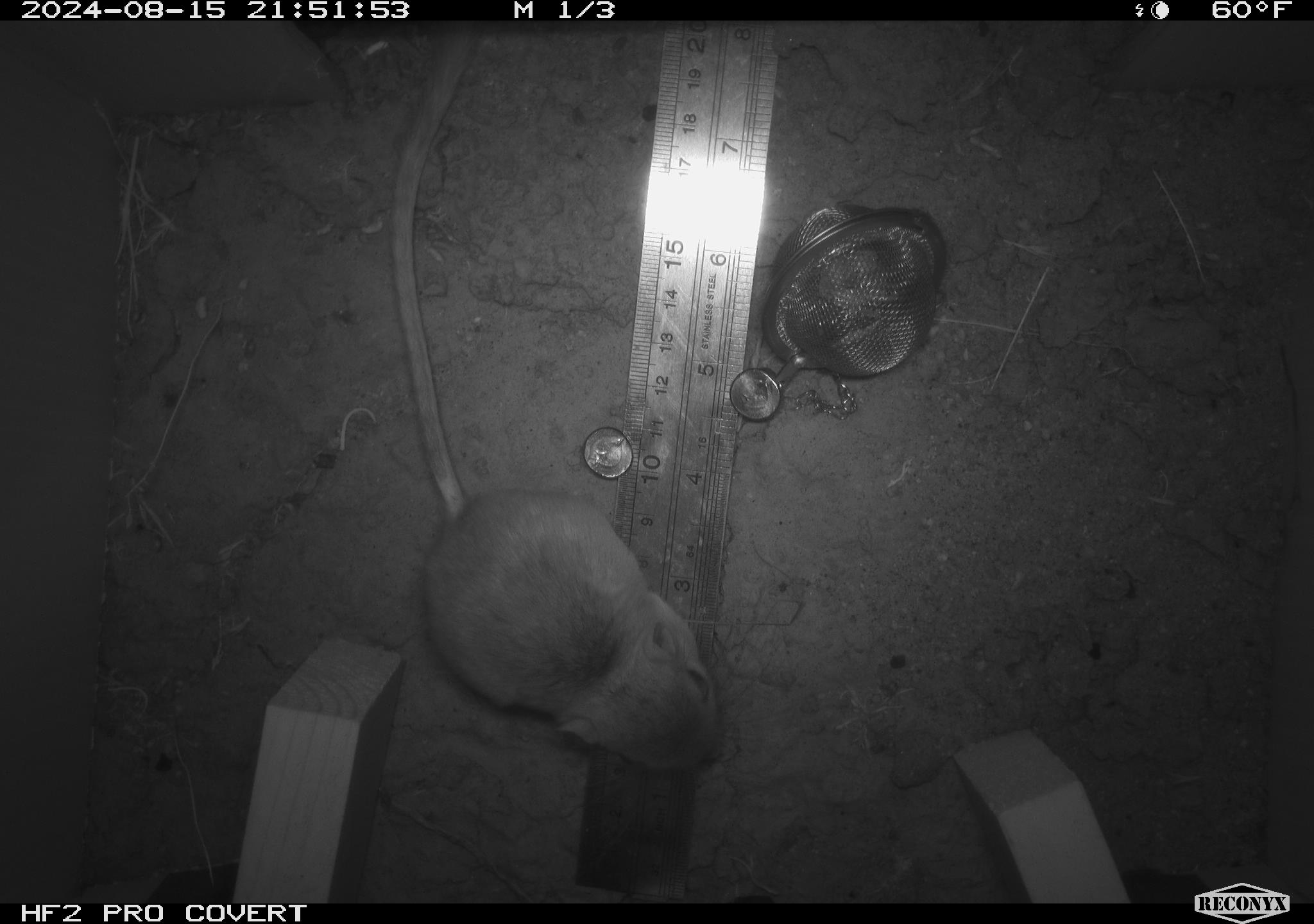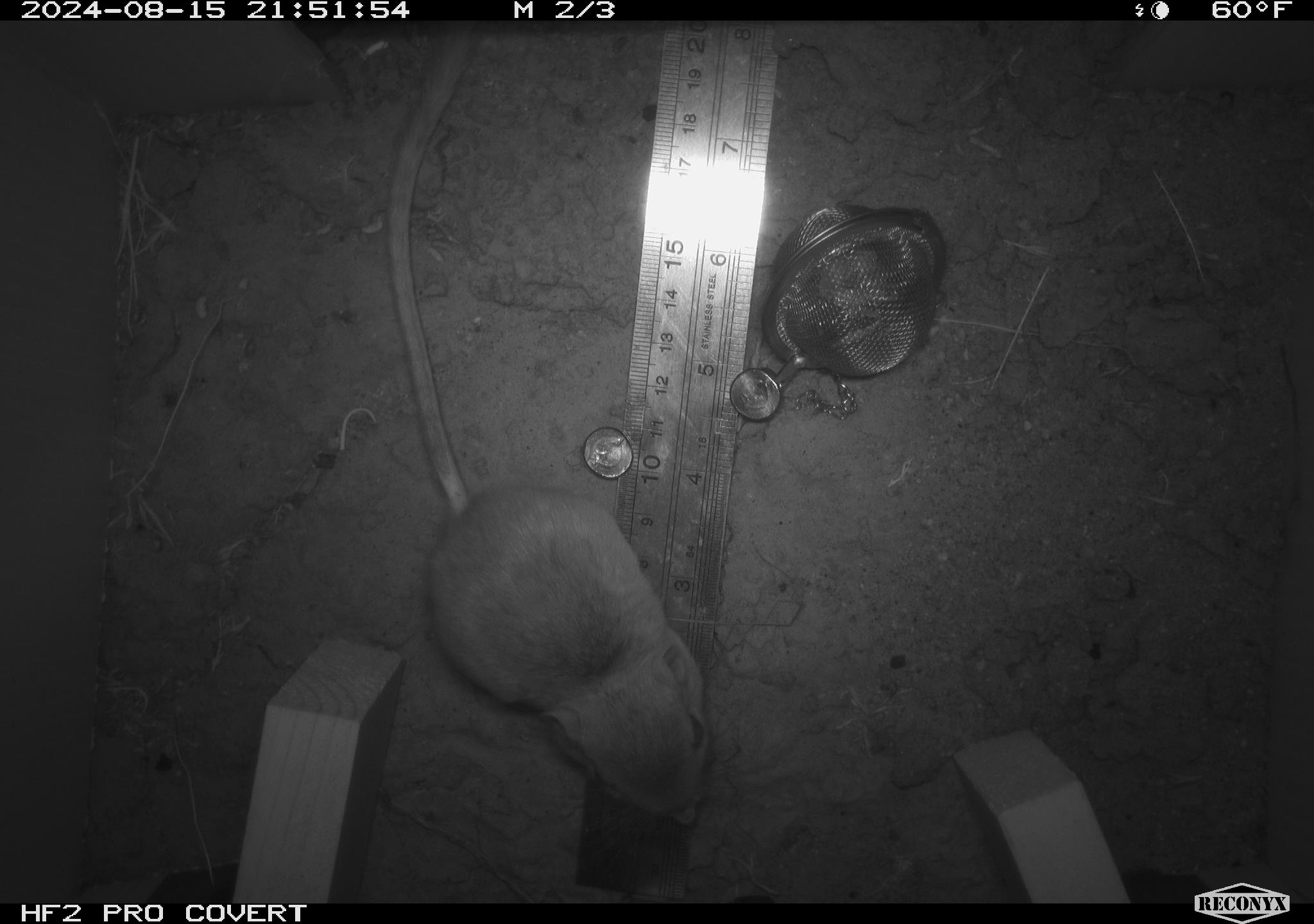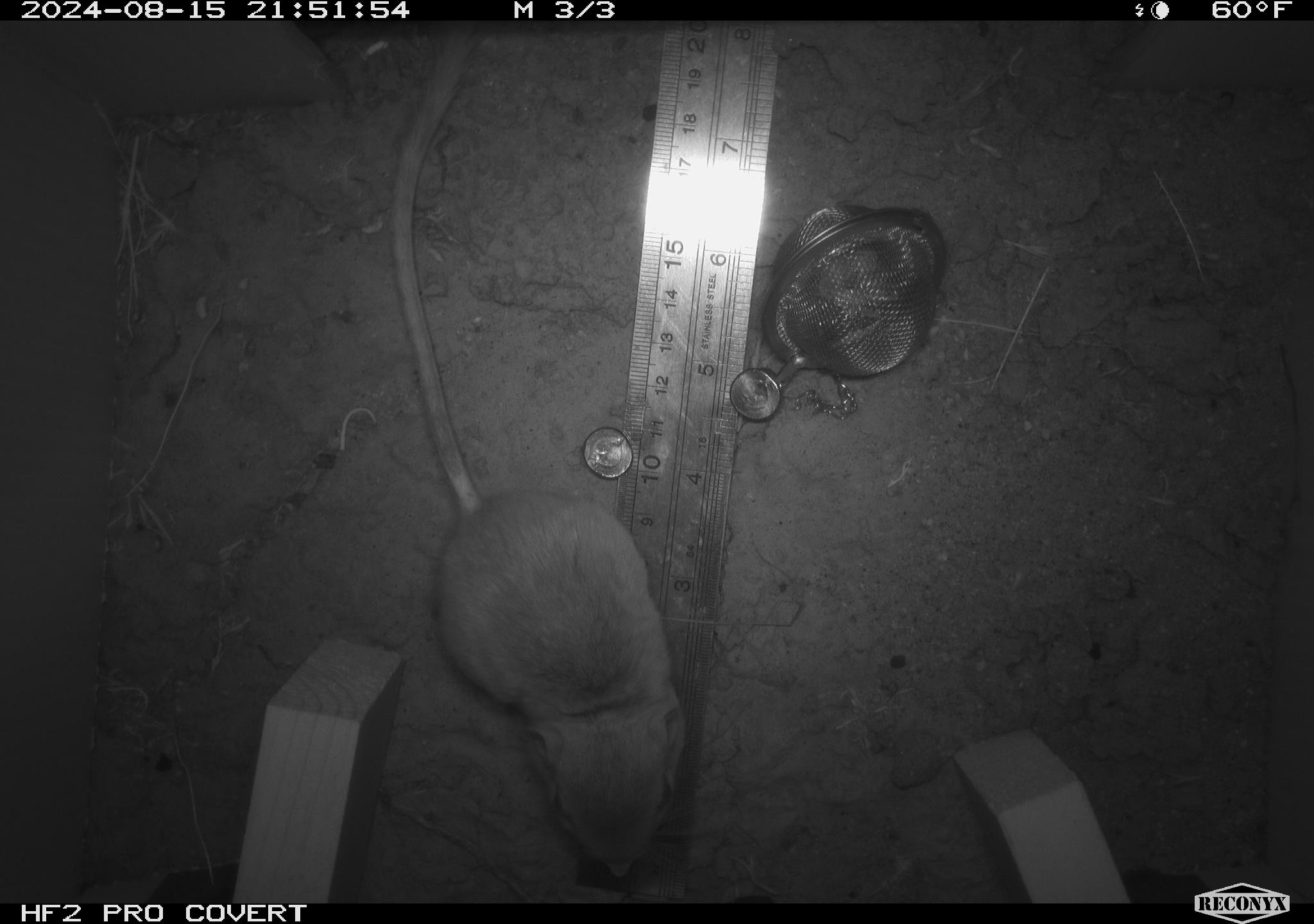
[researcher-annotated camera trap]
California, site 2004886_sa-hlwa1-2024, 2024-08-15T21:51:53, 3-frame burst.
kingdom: Animalia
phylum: Chordata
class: Mammalia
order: Rodentia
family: Heteromyidae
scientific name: Heteromyidae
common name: kangaroo rats and pocket mice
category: heteromyidae family